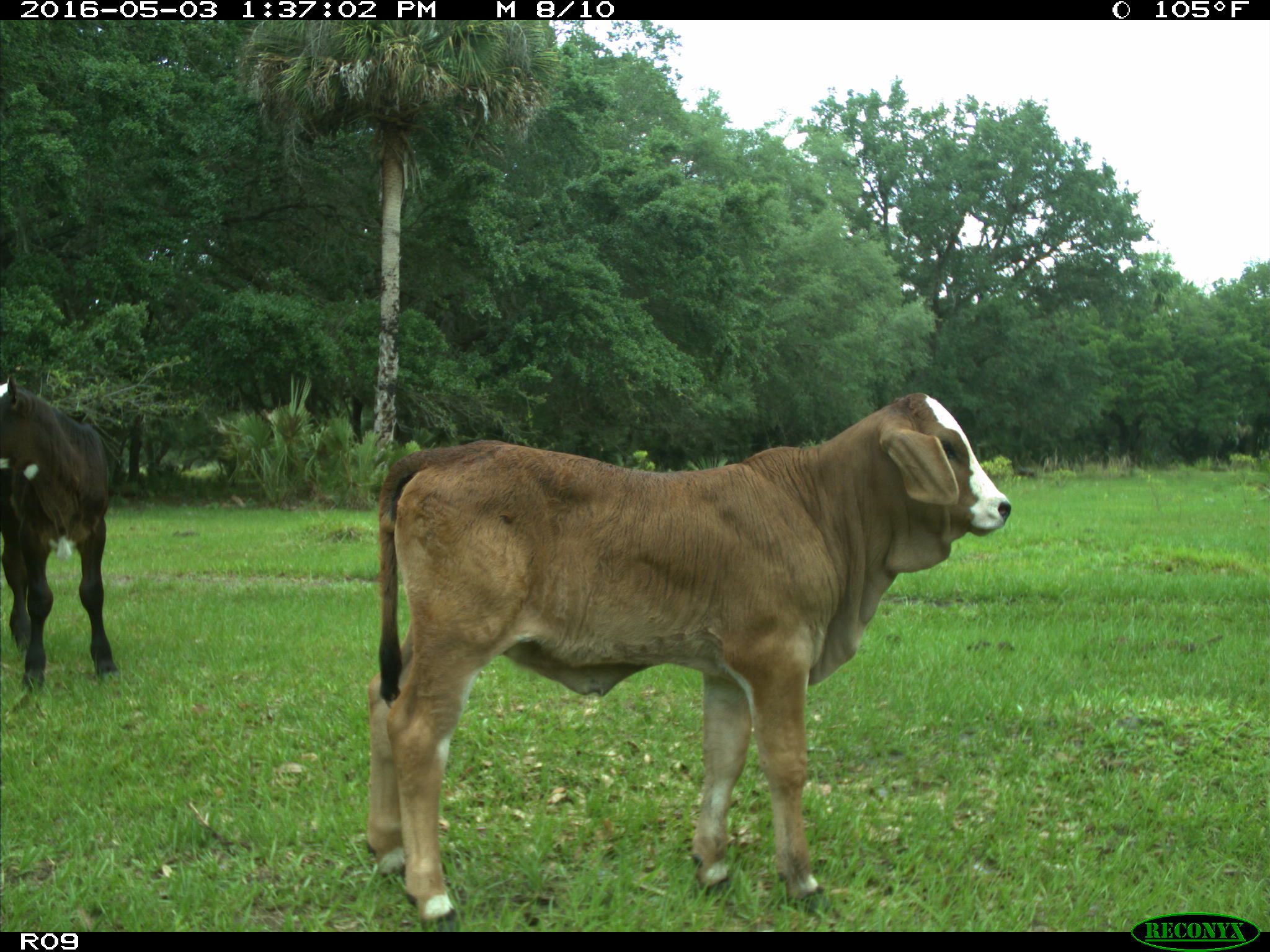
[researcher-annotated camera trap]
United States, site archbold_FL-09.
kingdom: Animalia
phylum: Chordata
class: Mammalia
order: Artiodactyla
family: Bovidae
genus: Bos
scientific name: Bos taurus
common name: domestic cow